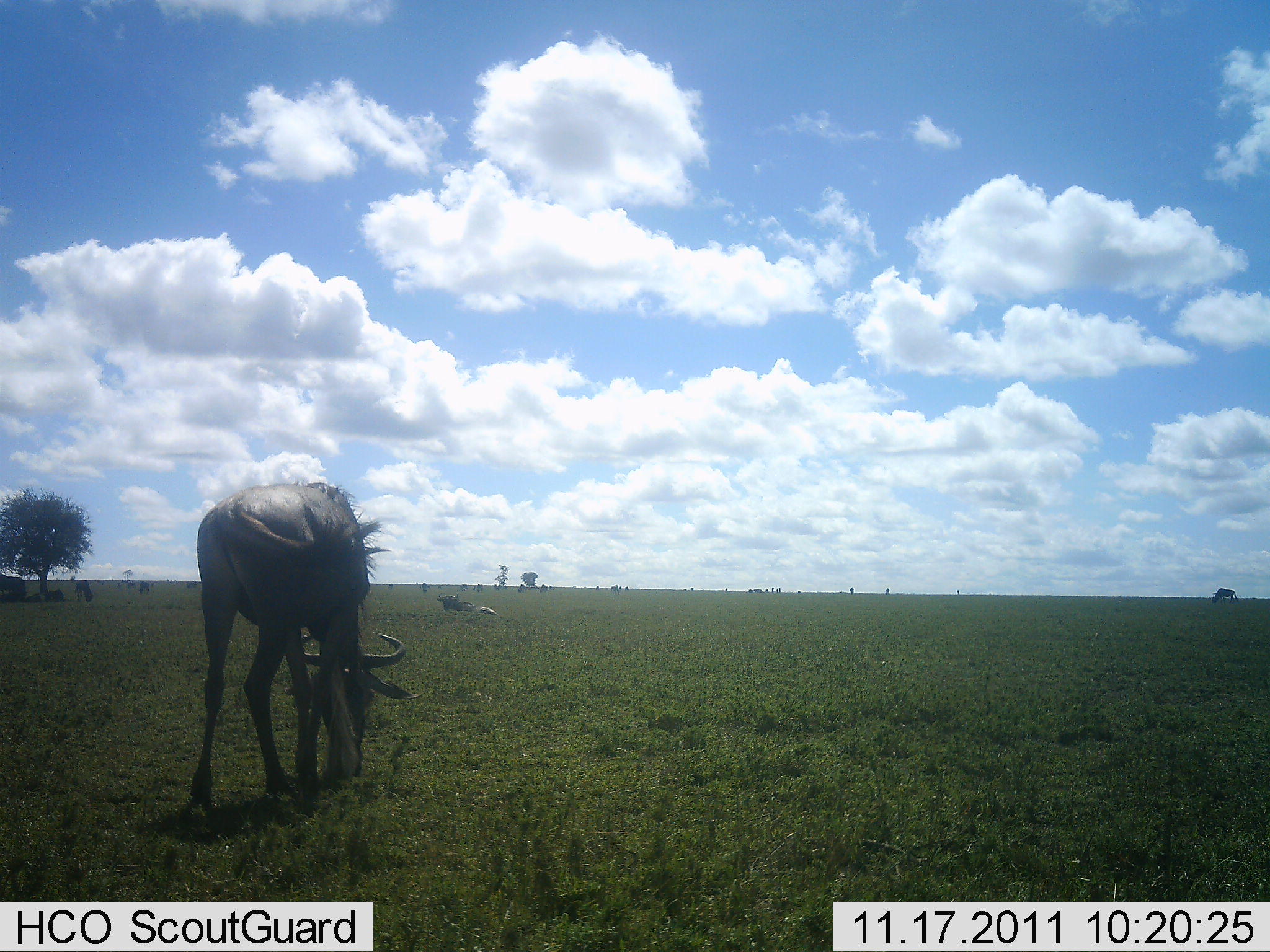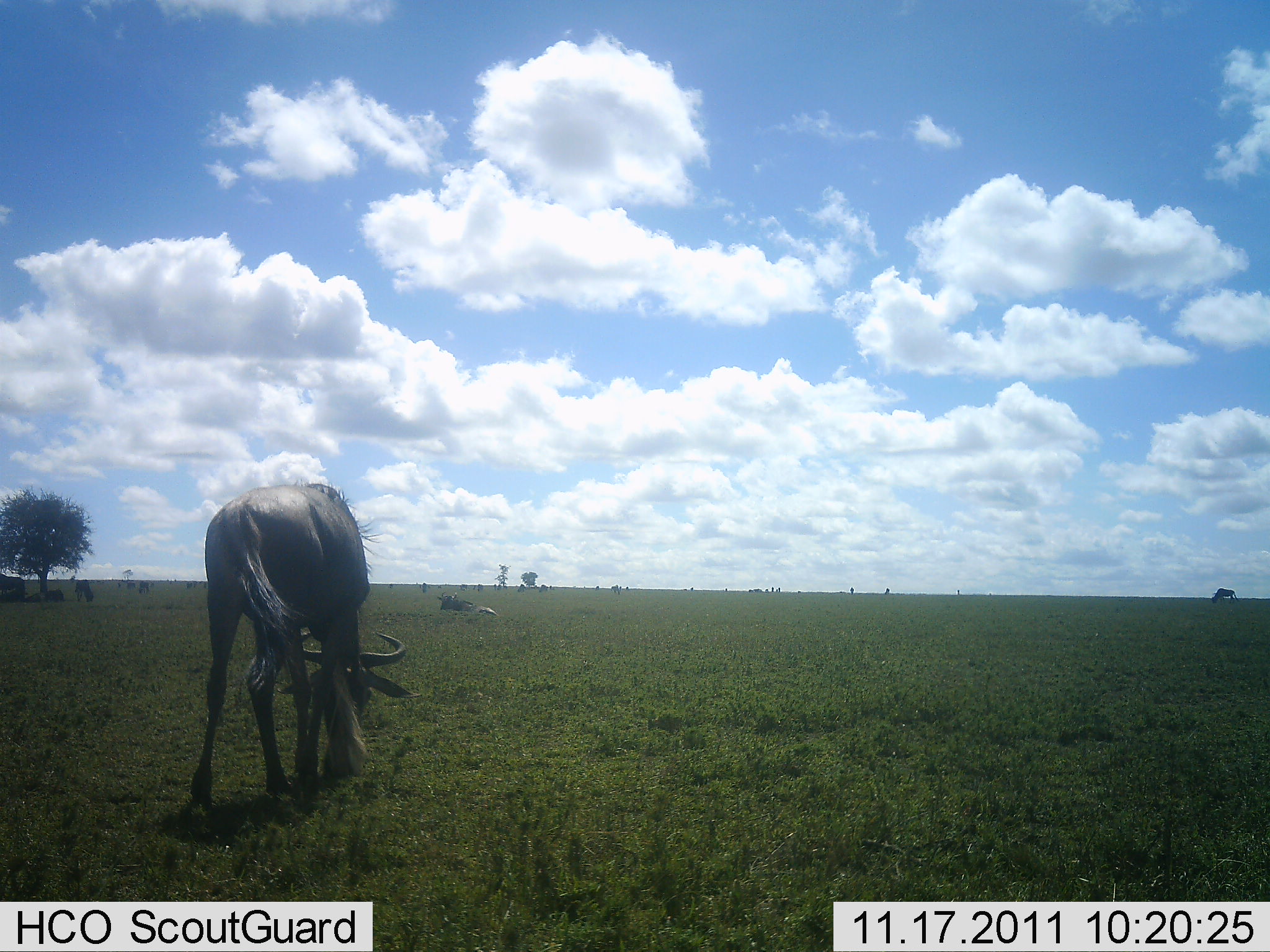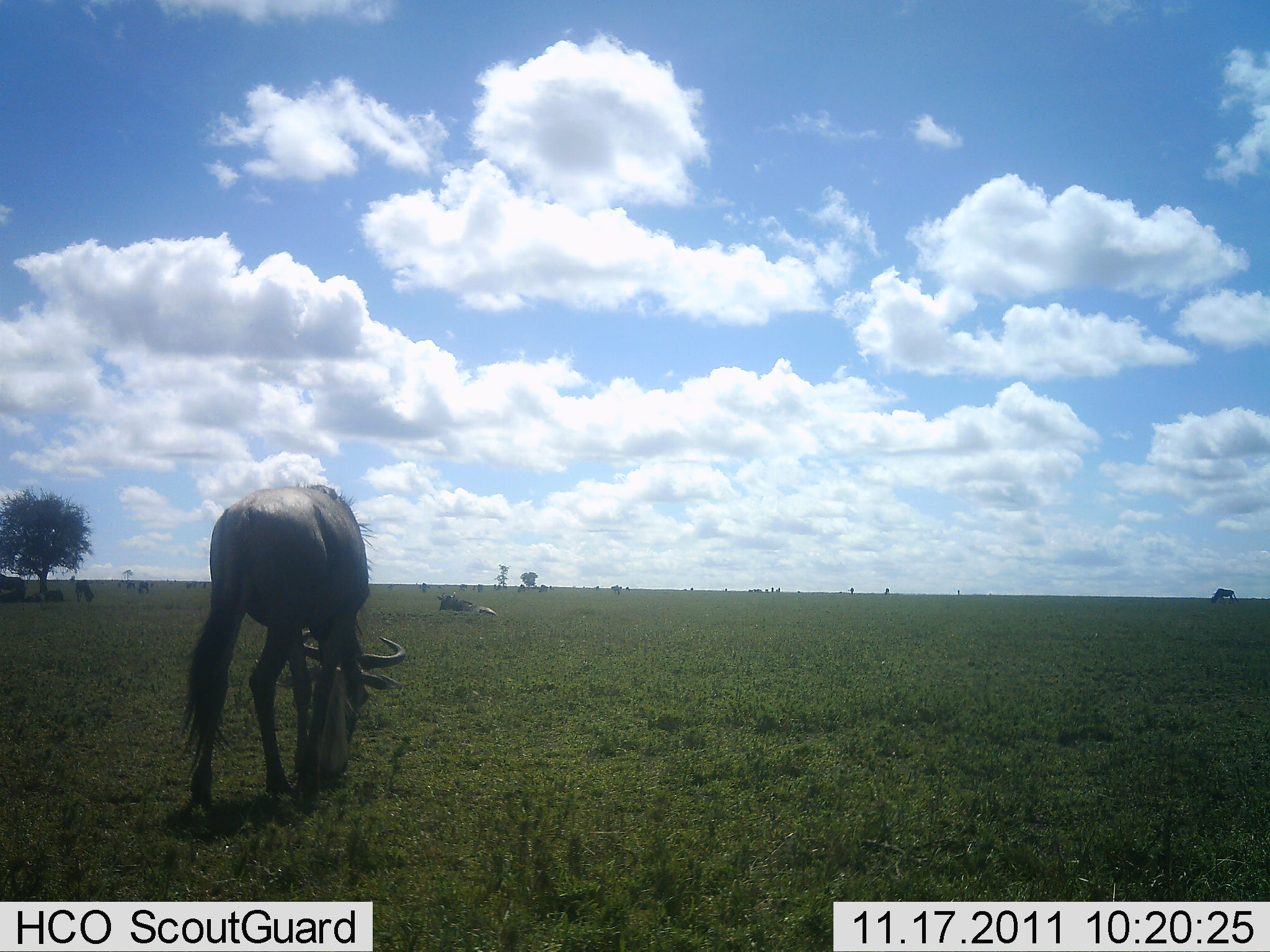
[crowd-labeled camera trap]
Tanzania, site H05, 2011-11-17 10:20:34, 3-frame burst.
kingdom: Animalia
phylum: Chordata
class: Mammalia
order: Artiodactyla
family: Bovidae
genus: Connochaetes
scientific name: Connochaetes taurinus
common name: blue wildebeest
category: wildebeest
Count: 1.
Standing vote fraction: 27%.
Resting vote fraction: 18%.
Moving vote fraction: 0%.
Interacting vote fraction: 0%.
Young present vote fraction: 0%.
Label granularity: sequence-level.